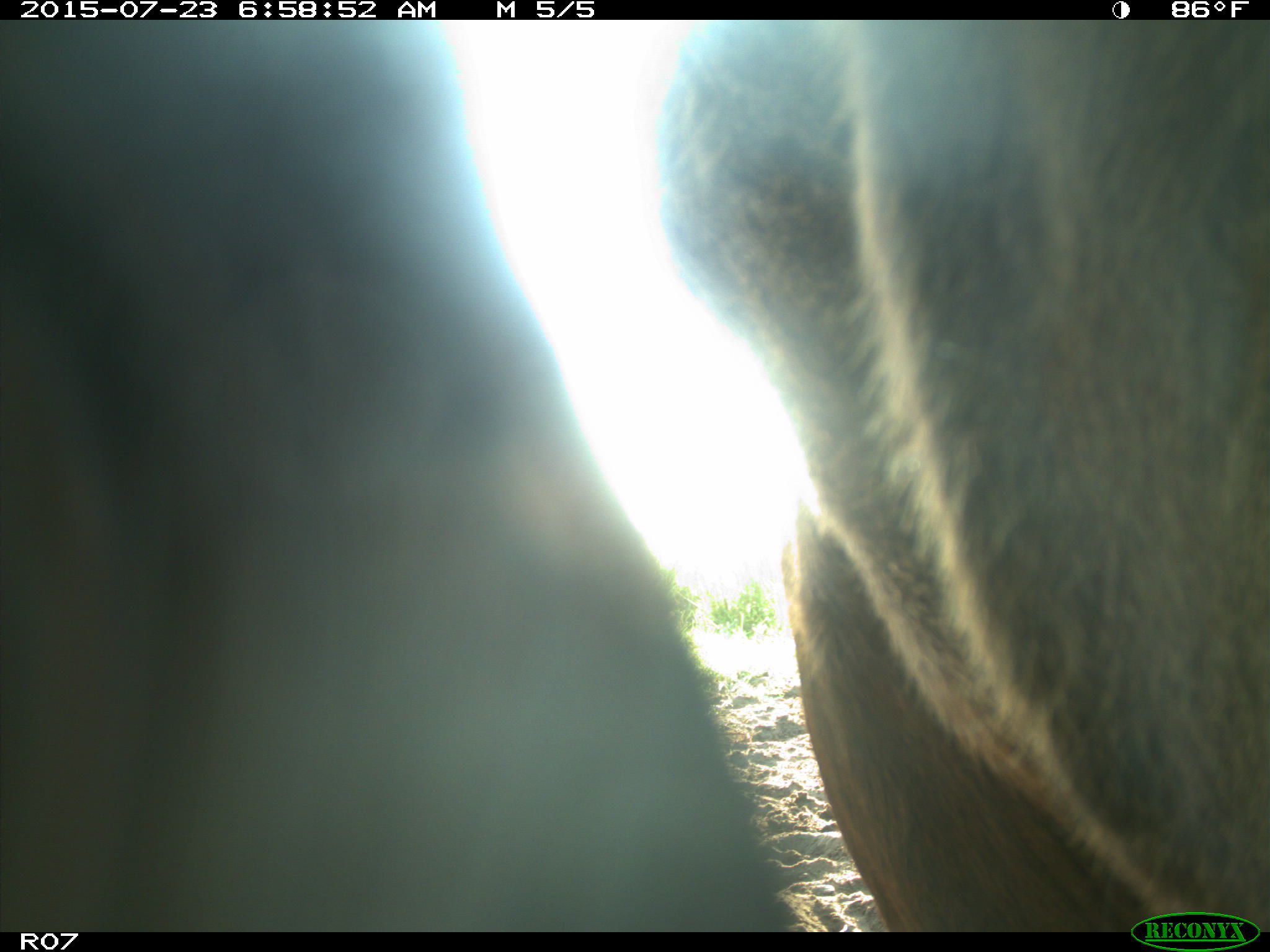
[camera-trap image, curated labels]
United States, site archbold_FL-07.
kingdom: Animalia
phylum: Chordata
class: Mammalia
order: Artiodactyla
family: Bovidae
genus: Bos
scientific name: Bos taurus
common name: domestic cow